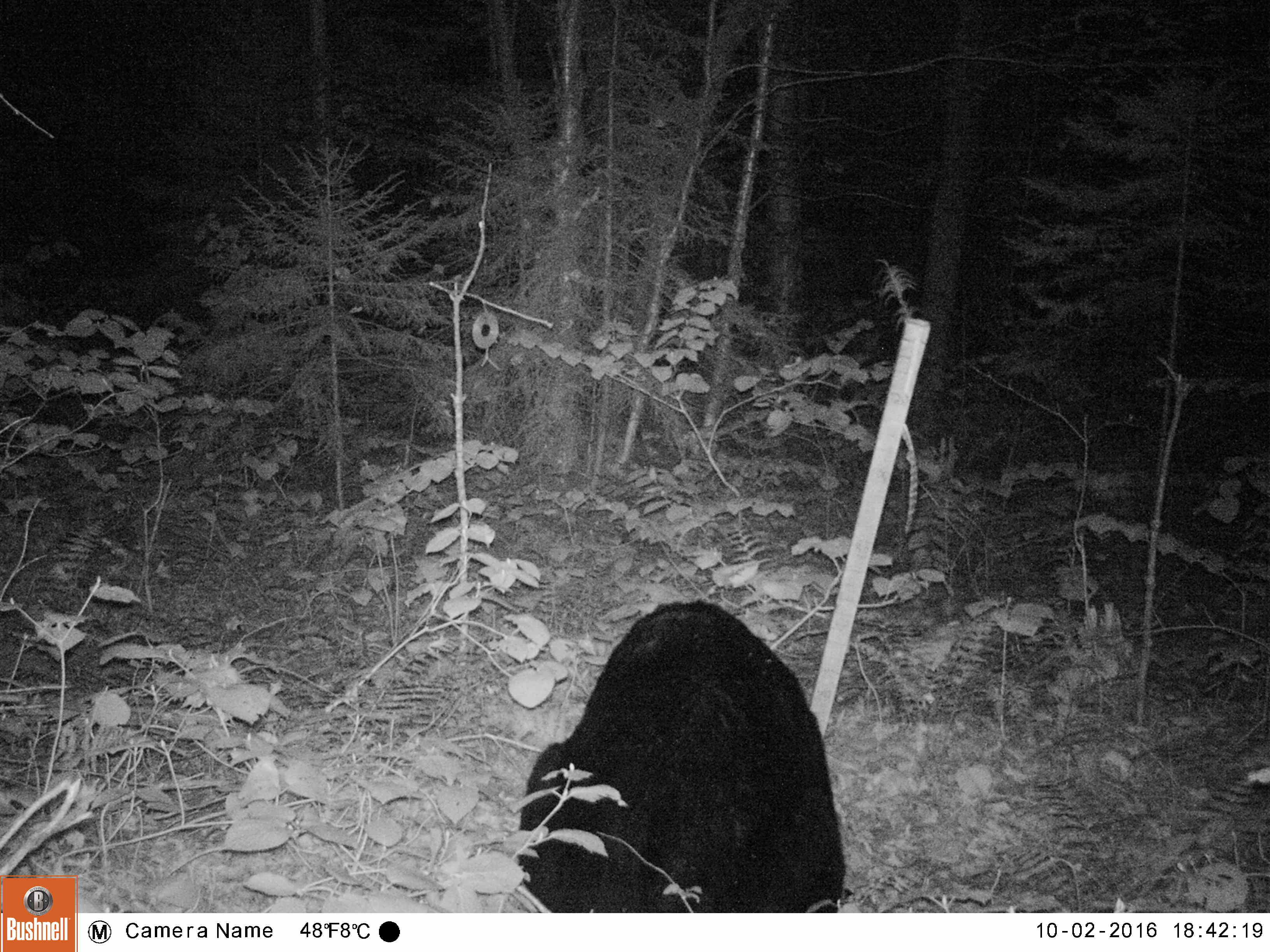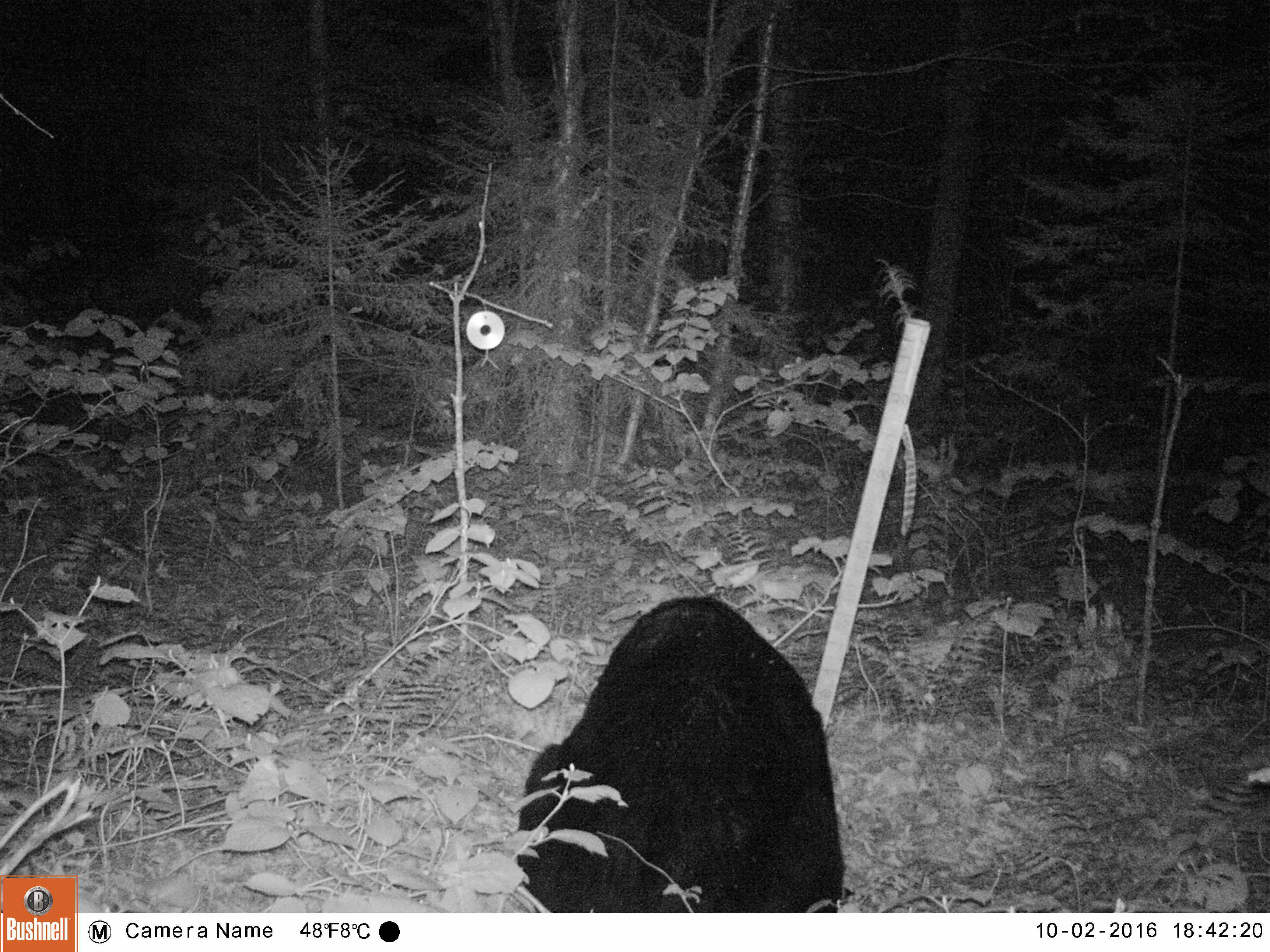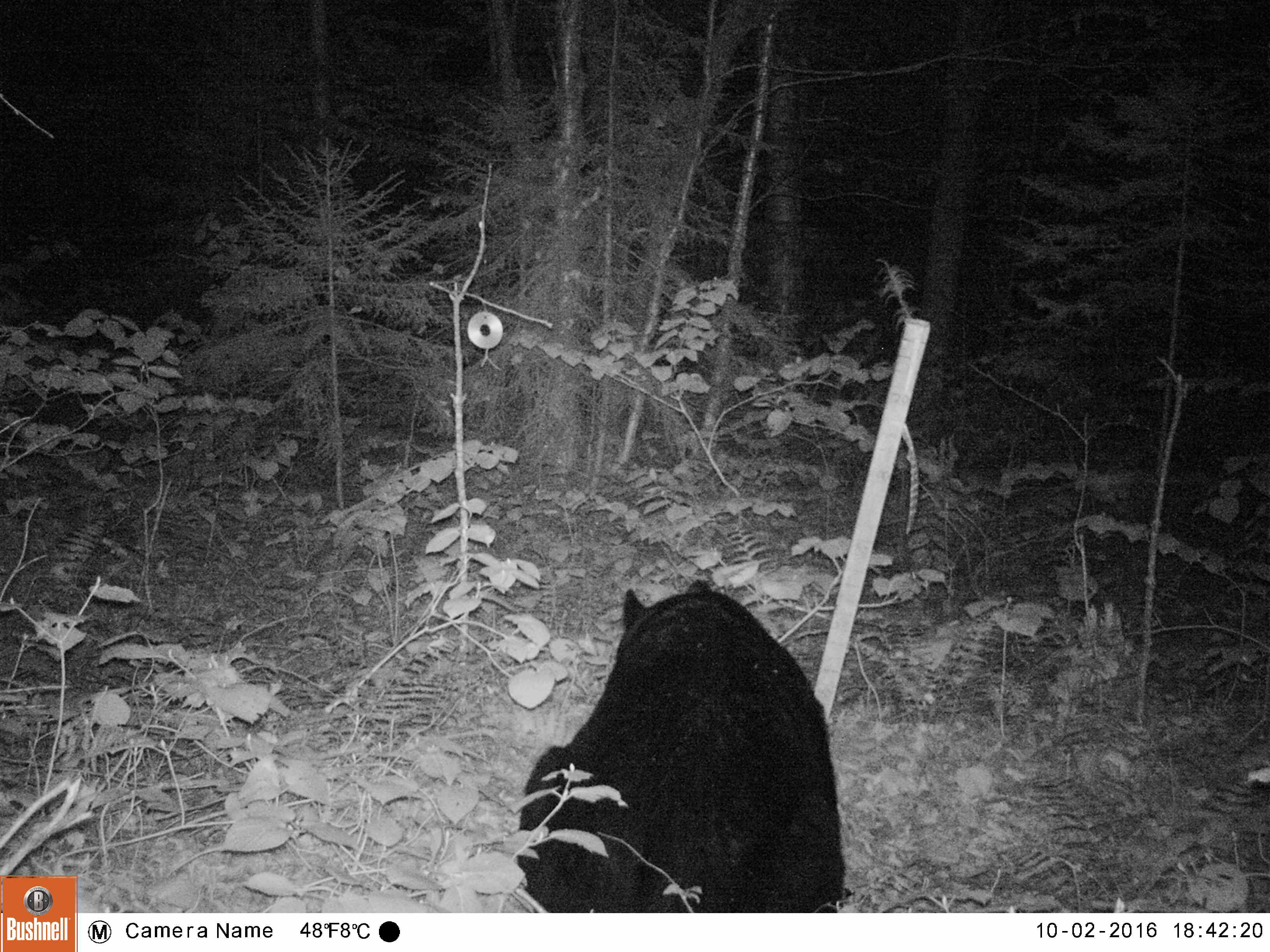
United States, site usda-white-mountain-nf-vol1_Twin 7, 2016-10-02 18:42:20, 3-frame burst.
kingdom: Animalia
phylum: Chordata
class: Mammalia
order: Carnivora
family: Ursidae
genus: Ursus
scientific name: Ursus americanus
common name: black bear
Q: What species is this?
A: Black bear (Ursus americanus).